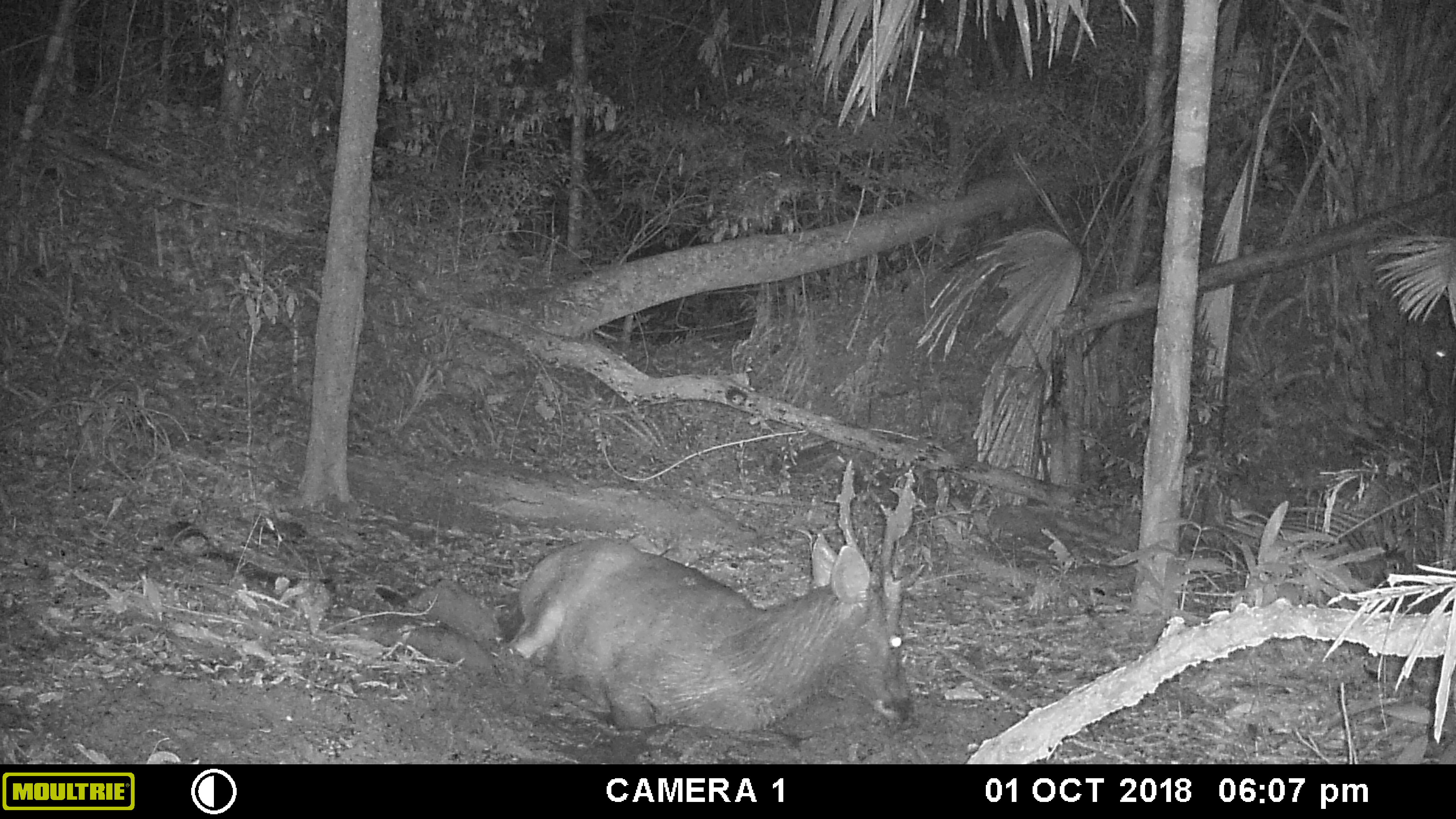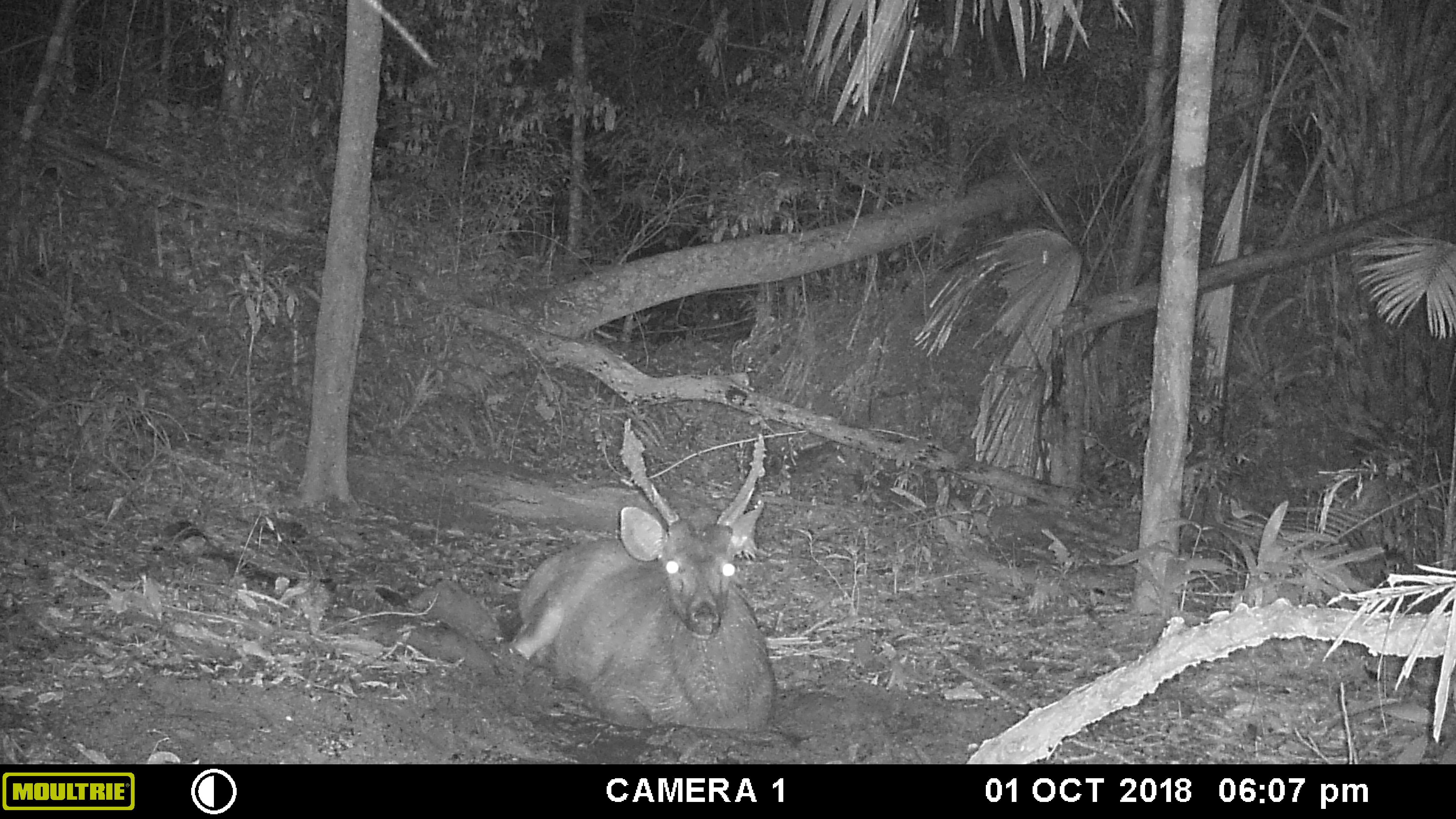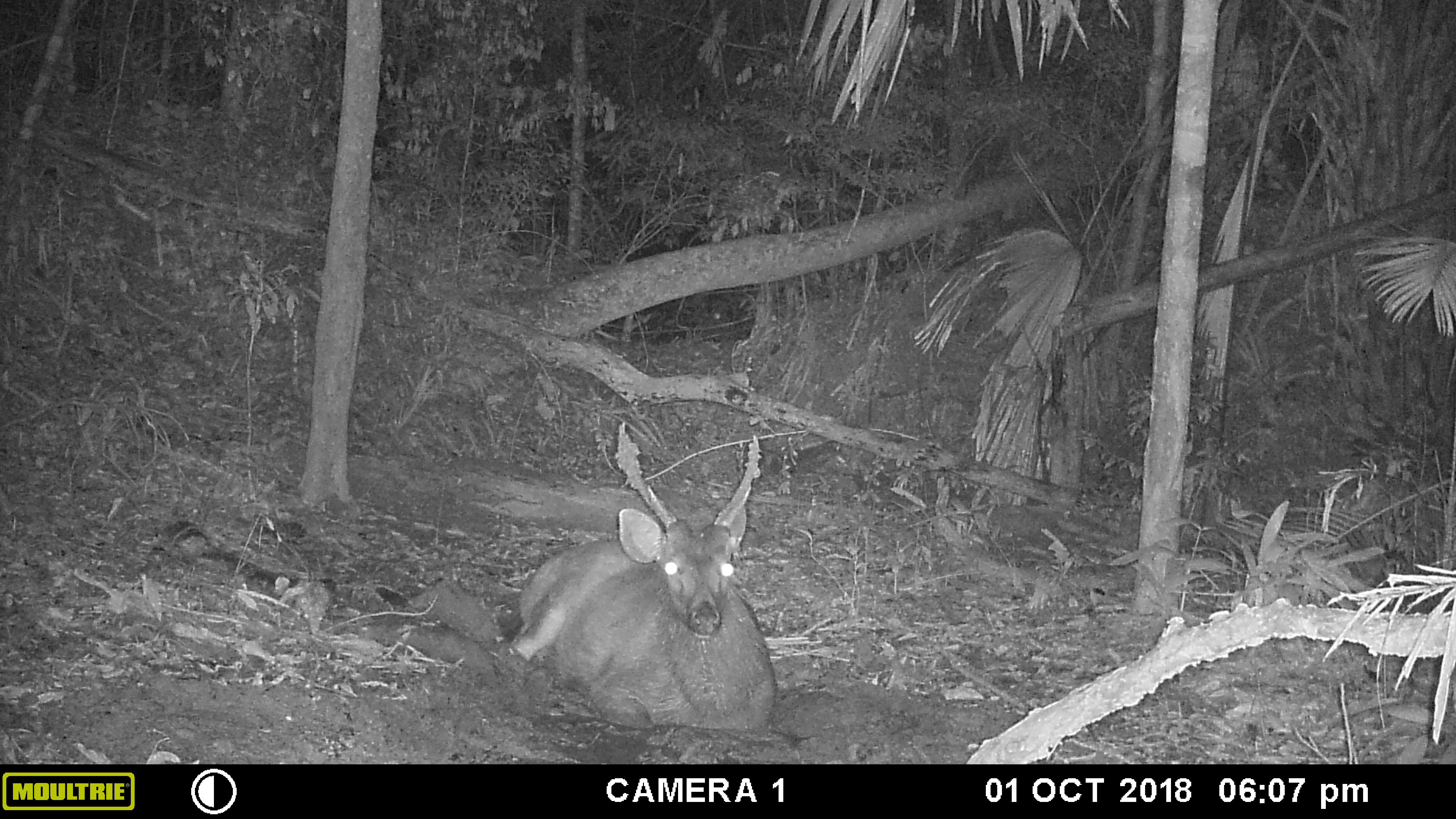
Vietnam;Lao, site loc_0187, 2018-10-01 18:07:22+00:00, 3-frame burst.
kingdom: Animalia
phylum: Chordata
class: Mammalia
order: Artiodactyla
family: Cervidae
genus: Rusa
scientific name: Rusa unicolor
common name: sambar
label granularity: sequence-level